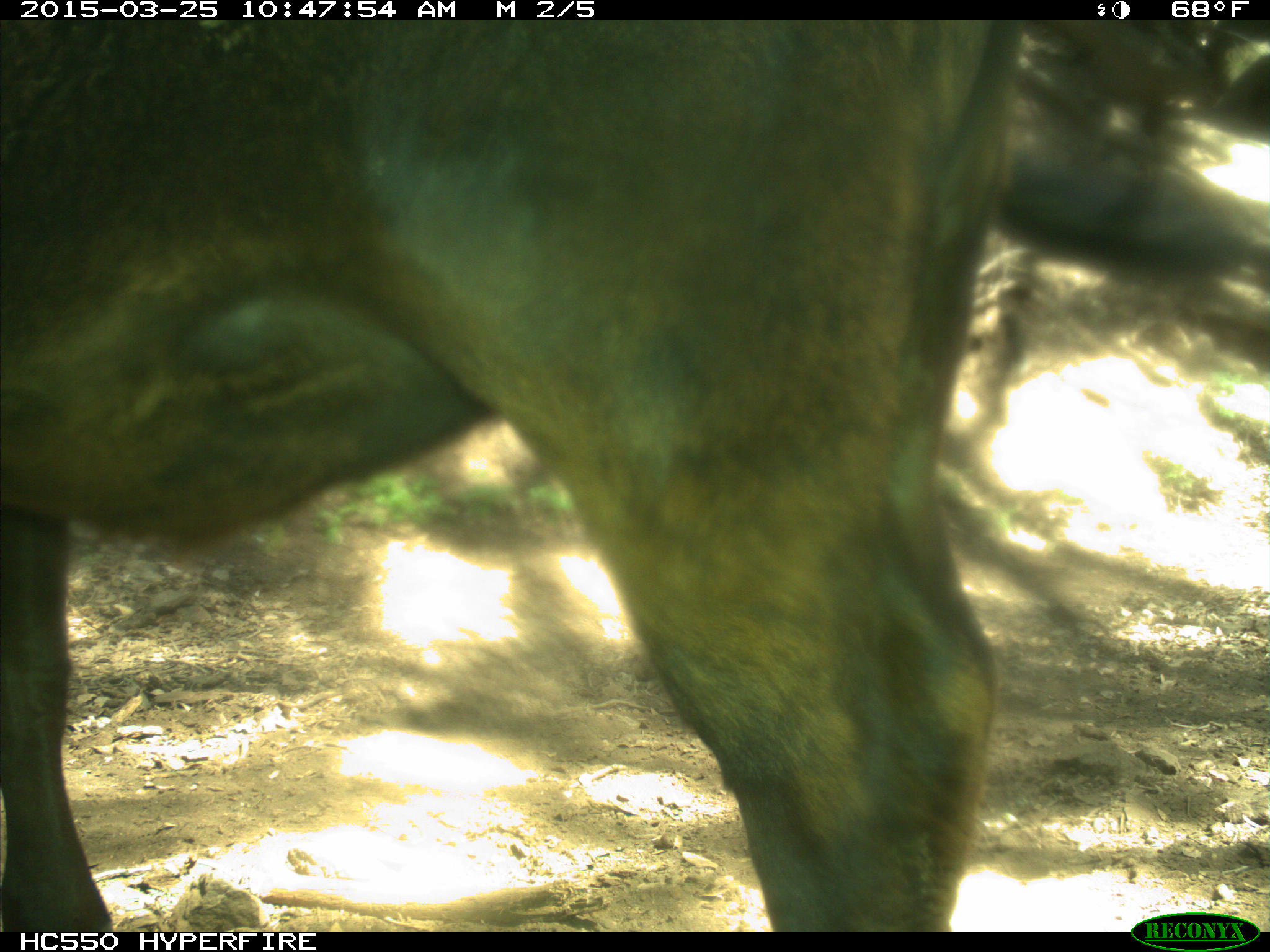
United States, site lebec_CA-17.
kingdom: Animalia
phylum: Chordata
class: Mammalia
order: Artiodactyla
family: Bovidae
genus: Bos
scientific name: Bos taurus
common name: domestic cow